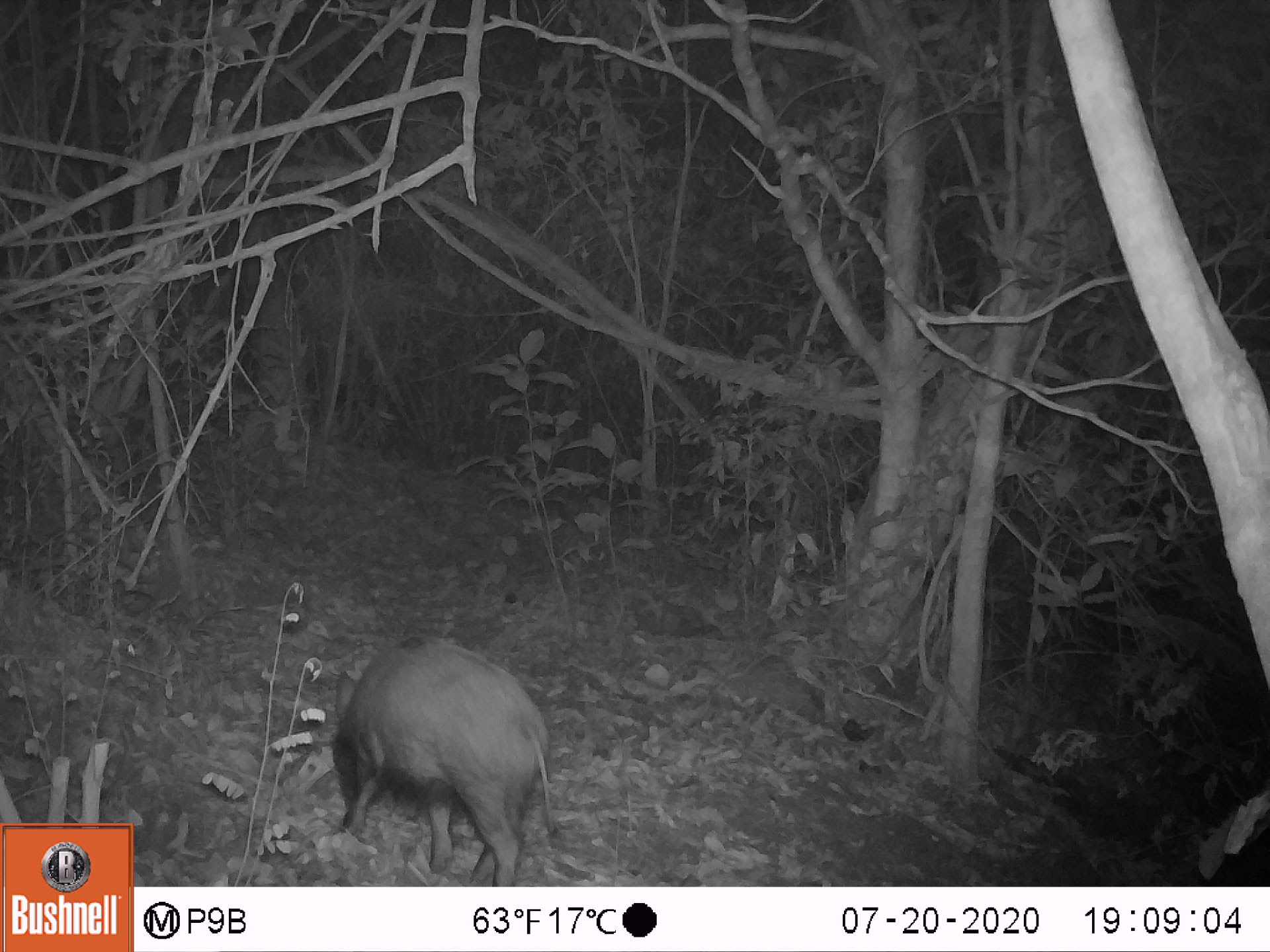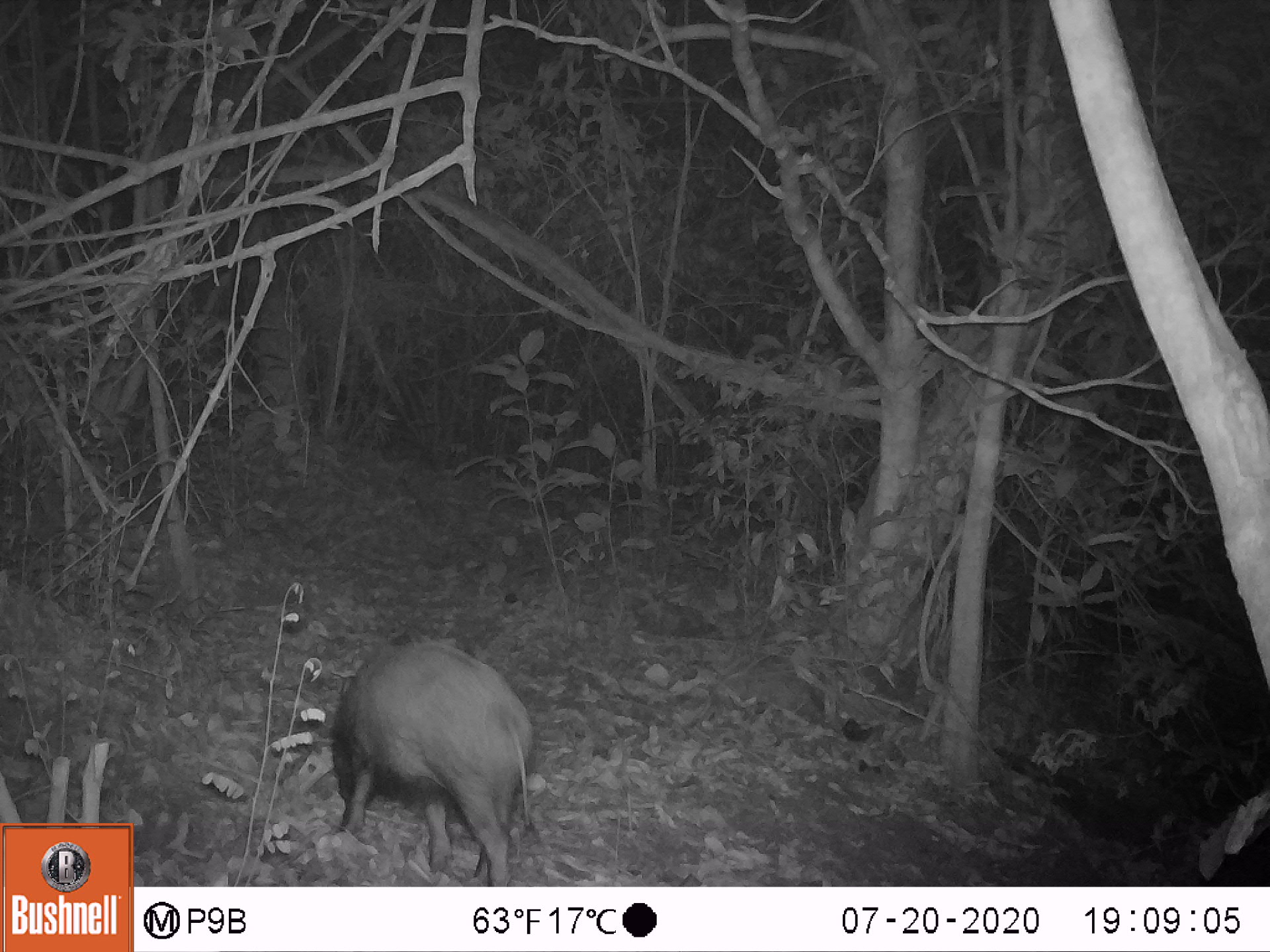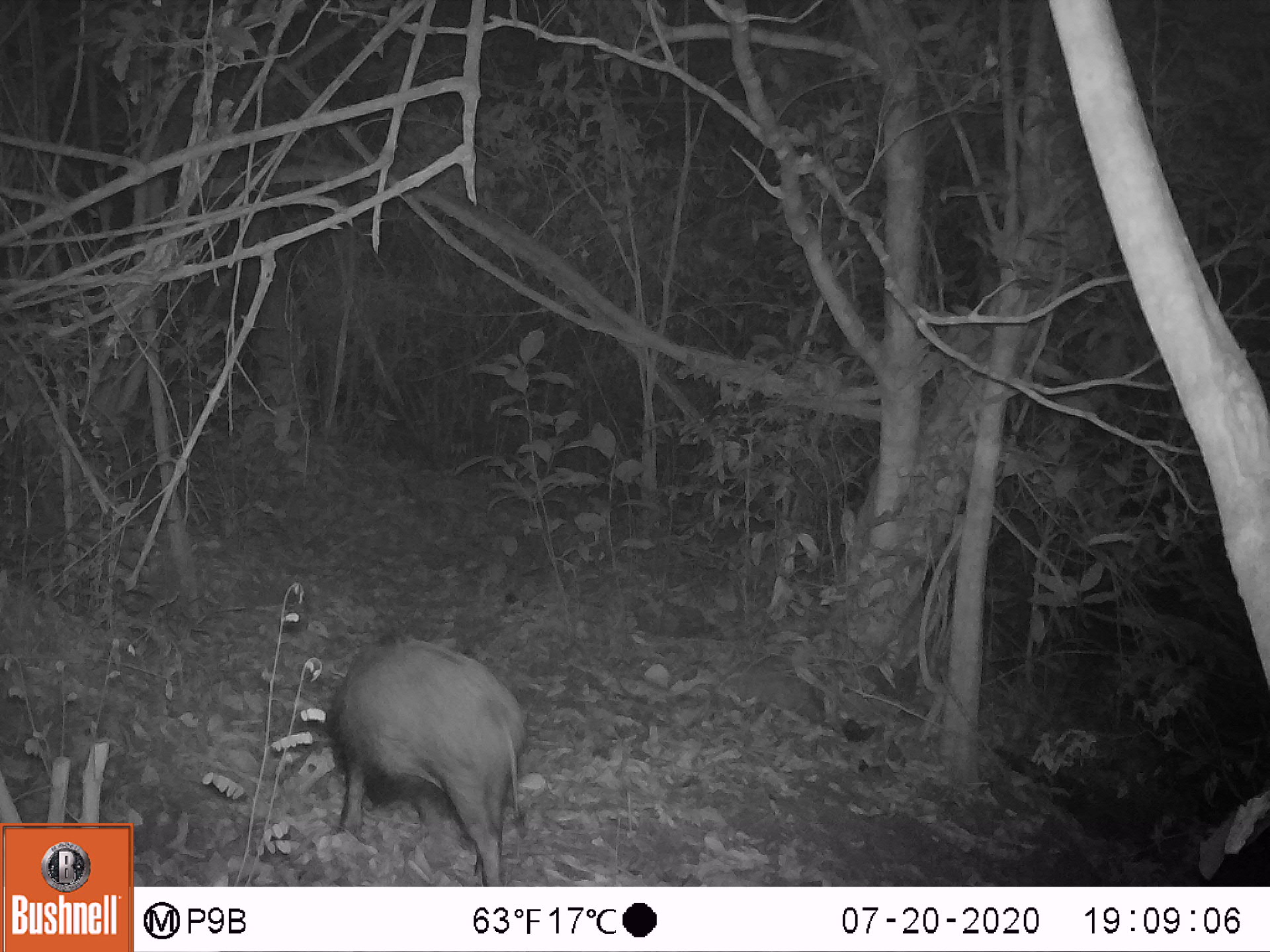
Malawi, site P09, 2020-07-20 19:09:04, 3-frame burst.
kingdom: Animalia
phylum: Chordata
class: Mammalia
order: Artiodactyla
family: Suidae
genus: Potamochoerus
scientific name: Potamochoerus larvatus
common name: bushpig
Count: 1.